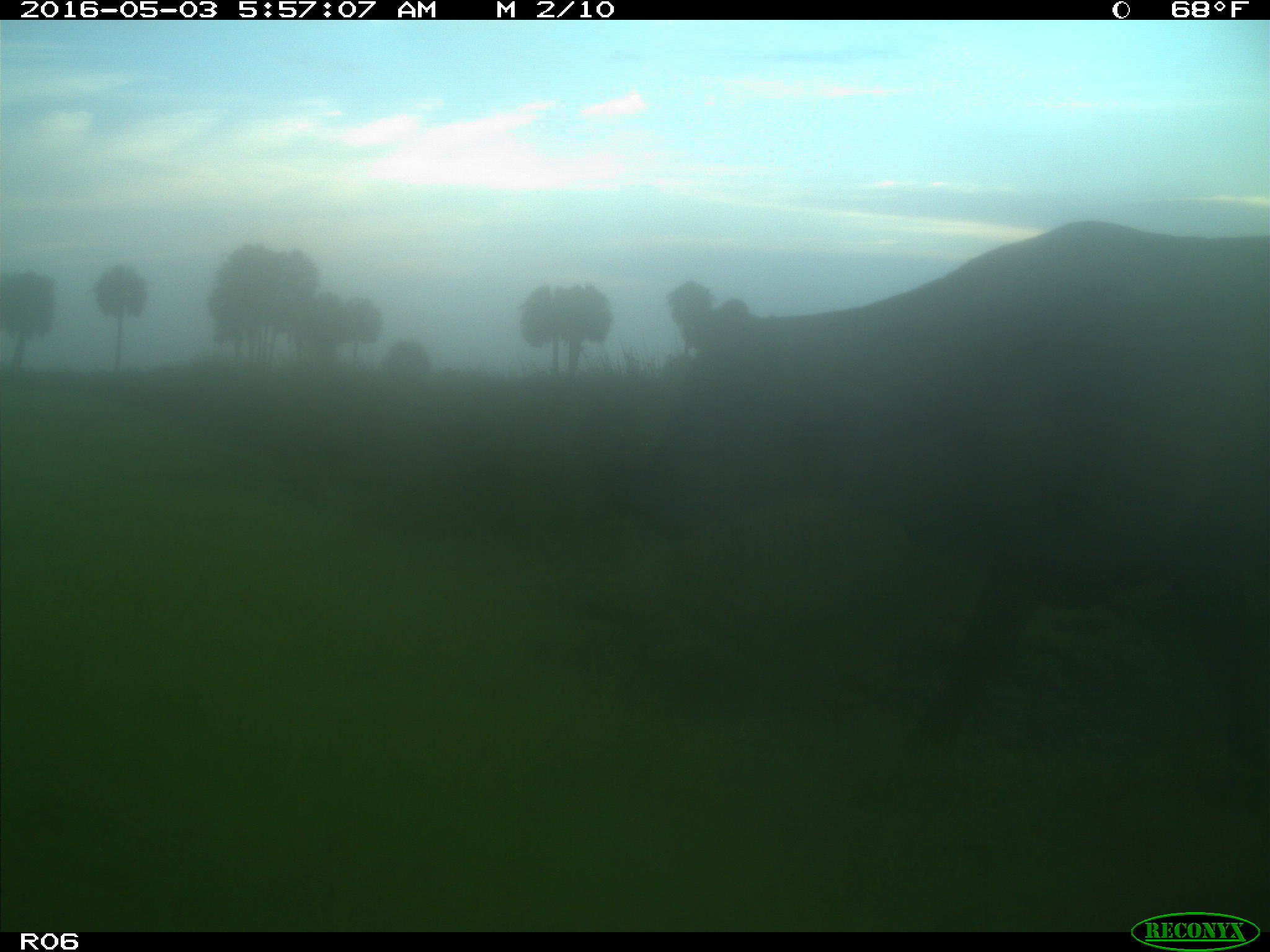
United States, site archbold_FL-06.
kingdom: Animalia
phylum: Chordata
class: Mammalia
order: Artiodactyla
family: Bovidae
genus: Bos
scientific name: Bos taurus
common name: domestic cow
Bos taurus (domestic cow).